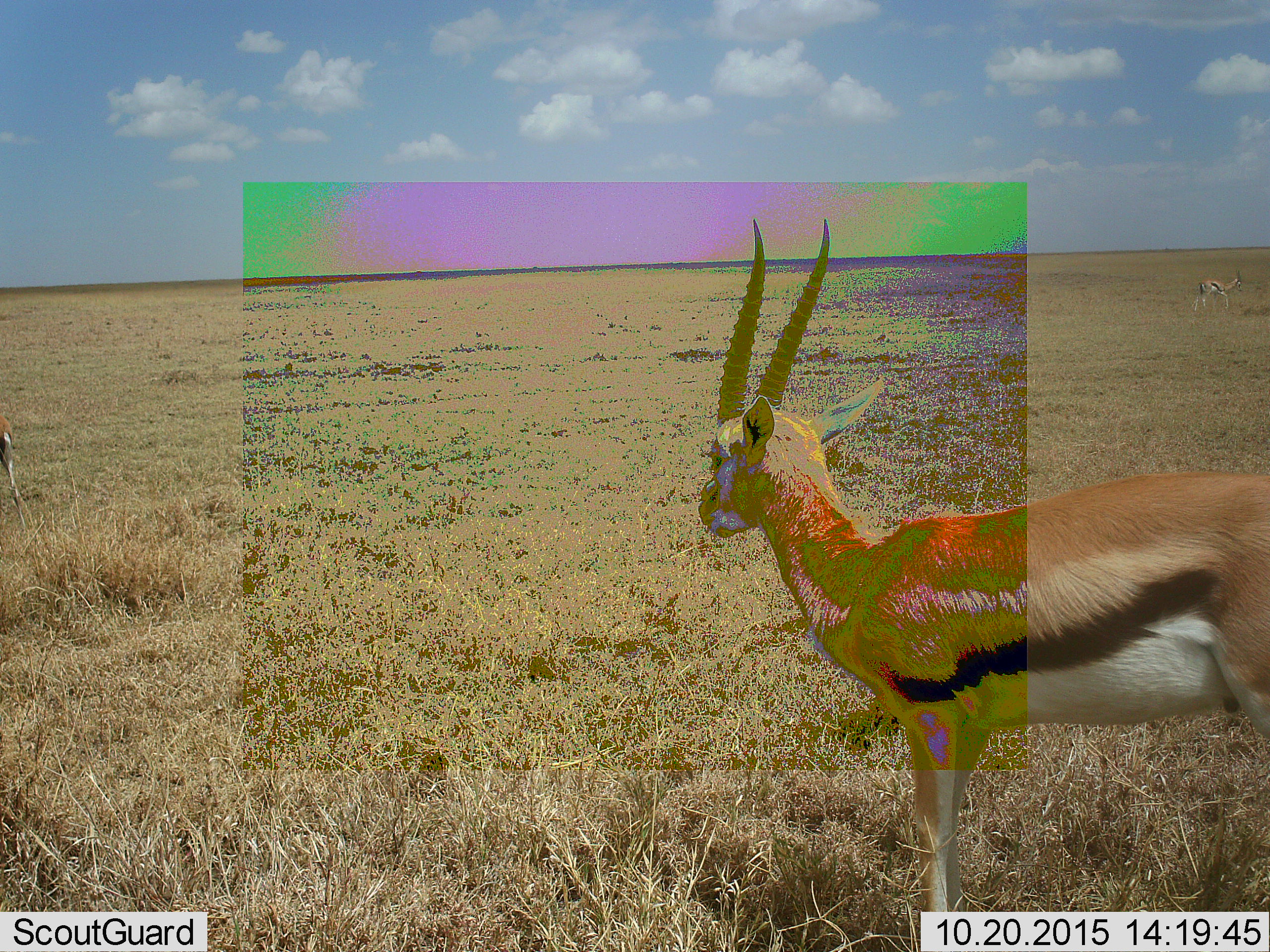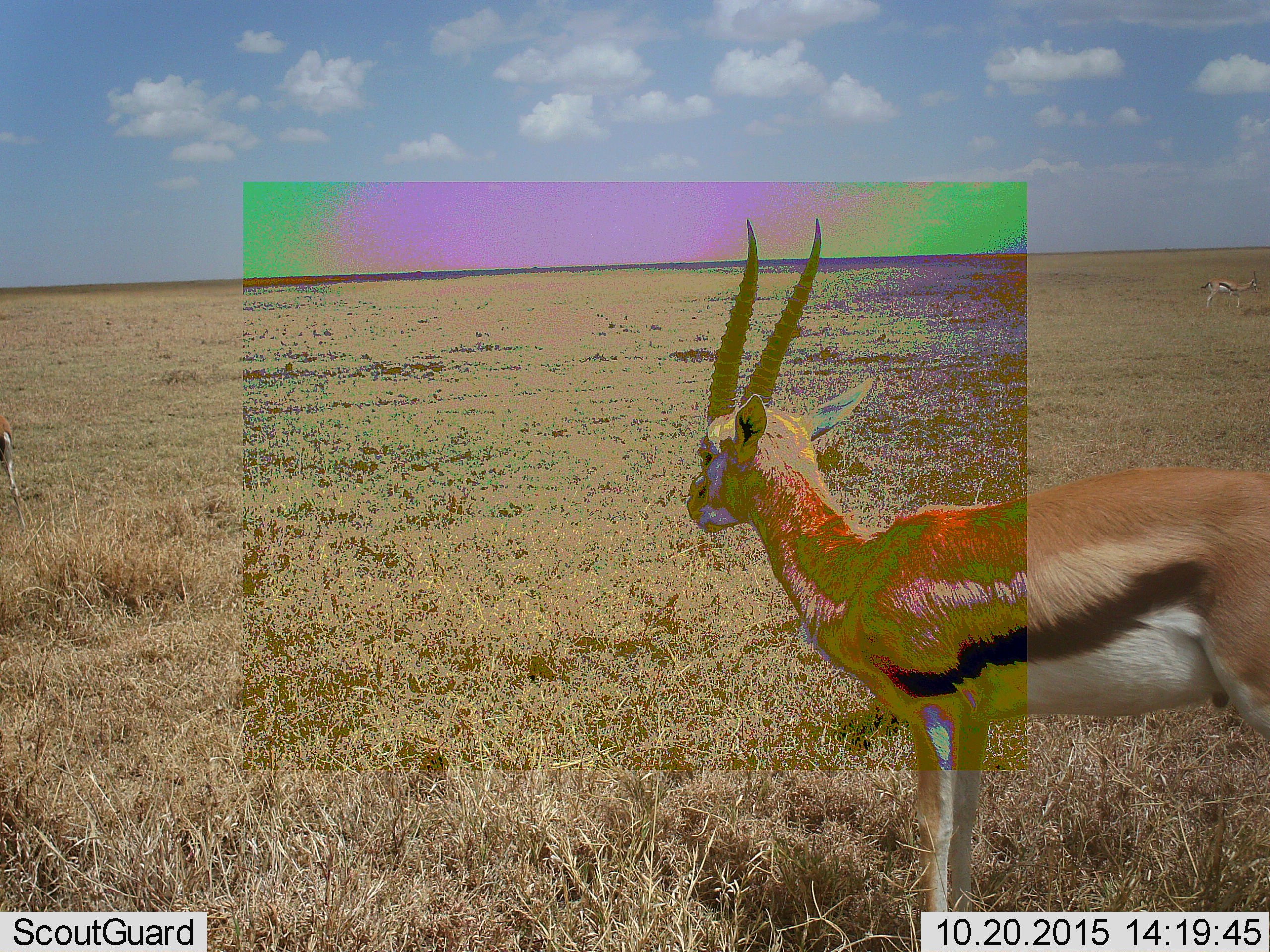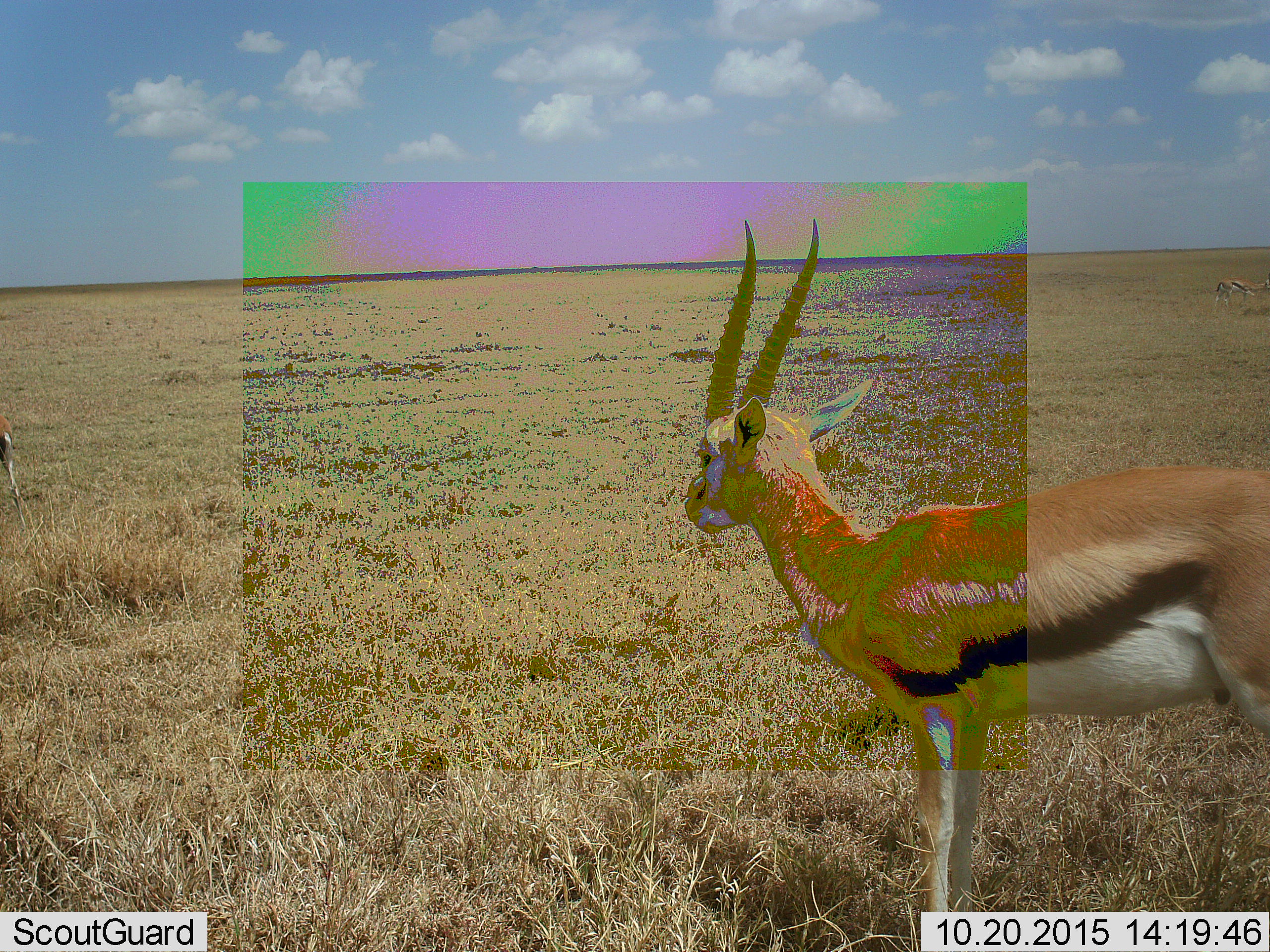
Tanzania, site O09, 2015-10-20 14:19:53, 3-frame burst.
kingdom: Animalia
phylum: Chordata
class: Mammalia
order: Artiodactyla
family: Bovidae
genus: Eudorcas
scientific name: Eudorcas thomsonii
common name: thomson's gazelle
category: gazellethomsons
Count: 3.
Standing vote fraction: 100%.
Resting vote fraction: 0%.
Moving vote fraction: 71%.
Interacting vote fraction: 0%.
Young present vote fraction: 0%.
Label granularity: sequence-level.